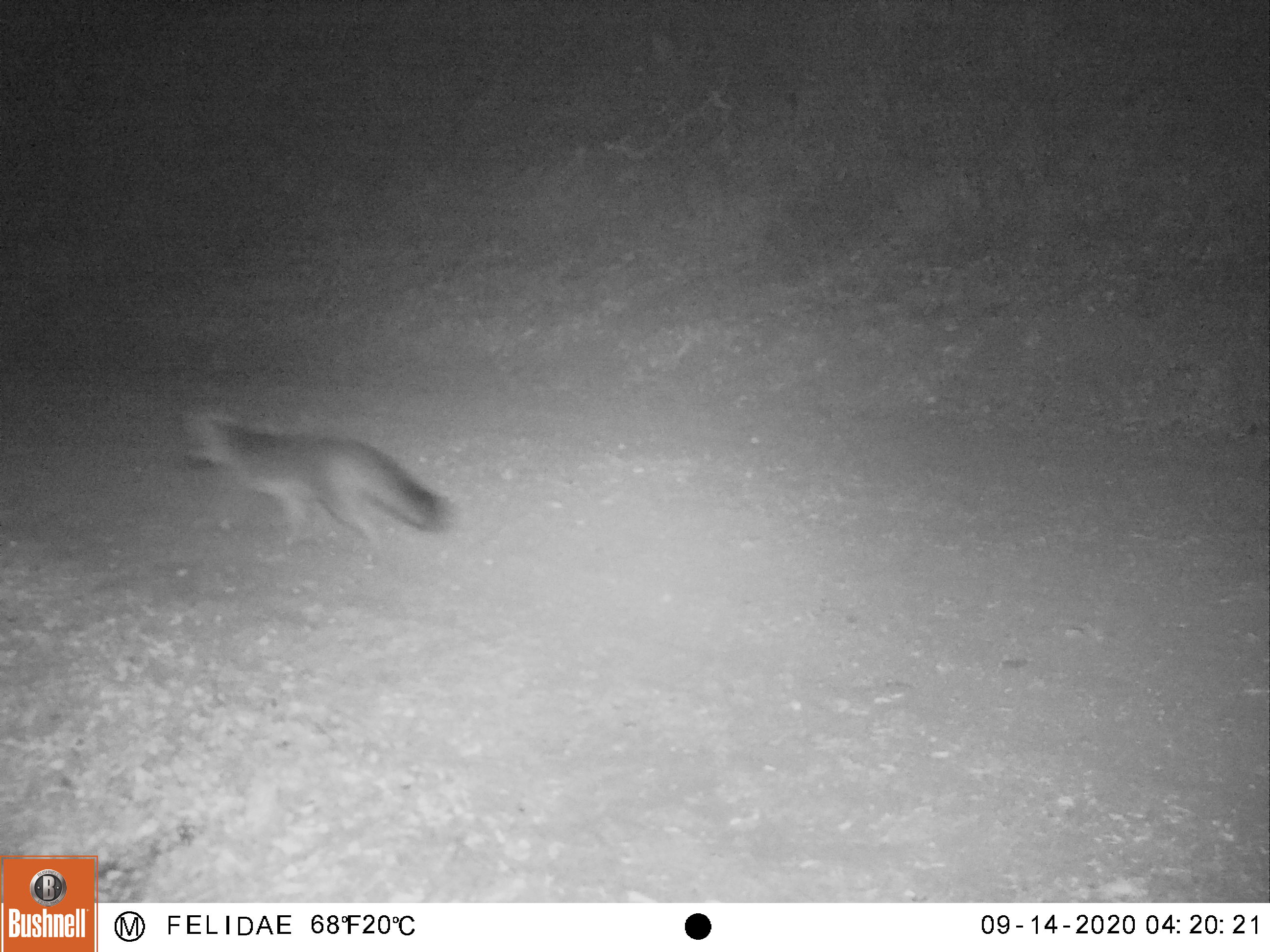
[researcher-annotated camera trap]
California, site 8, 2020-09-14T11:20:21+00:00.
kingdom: Animalia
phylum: Chordata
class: Mammalia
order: Carnivora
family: Canidae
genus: Urocyon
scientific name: Urocyon cinereoargenteus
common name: gray fox